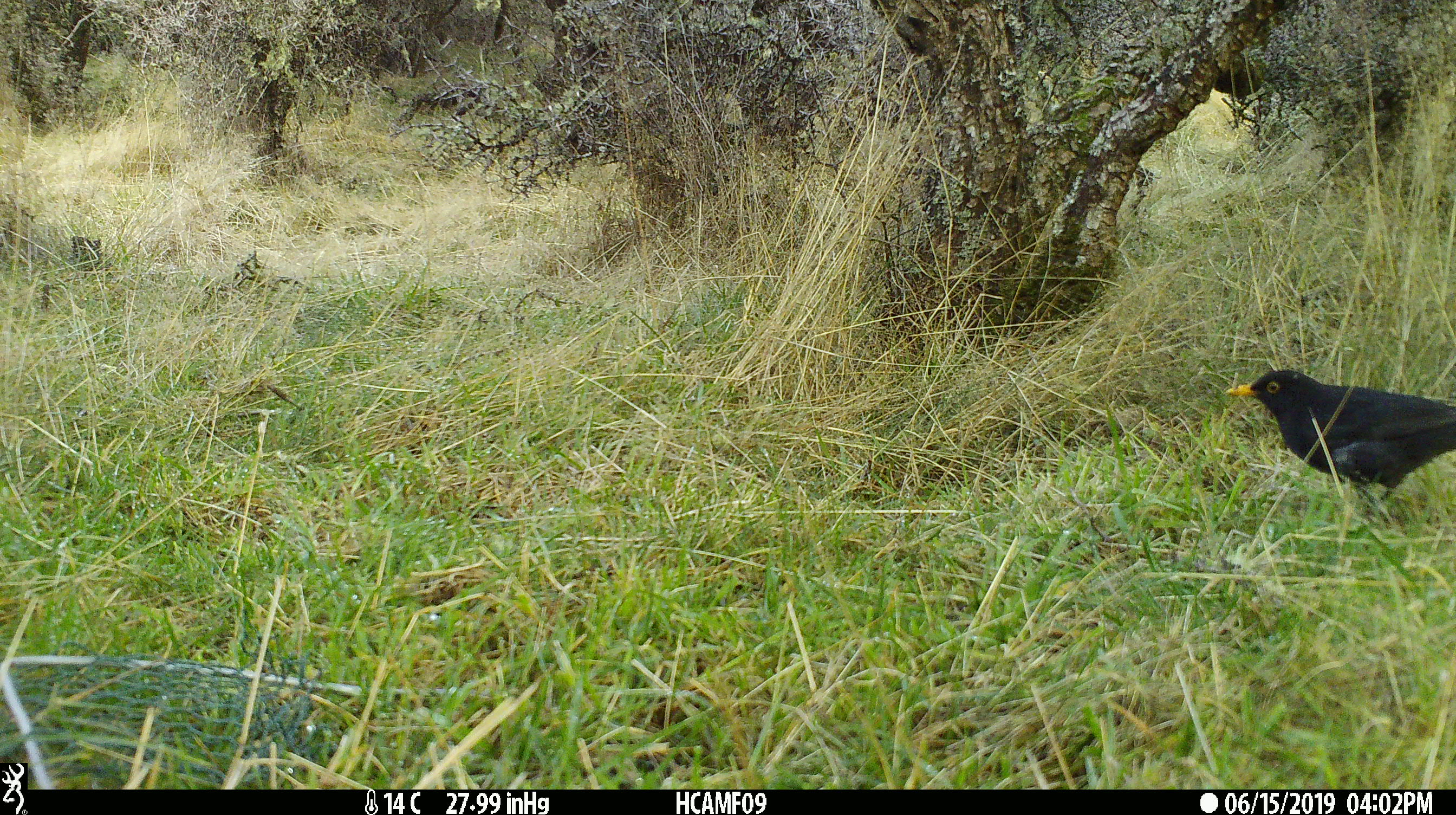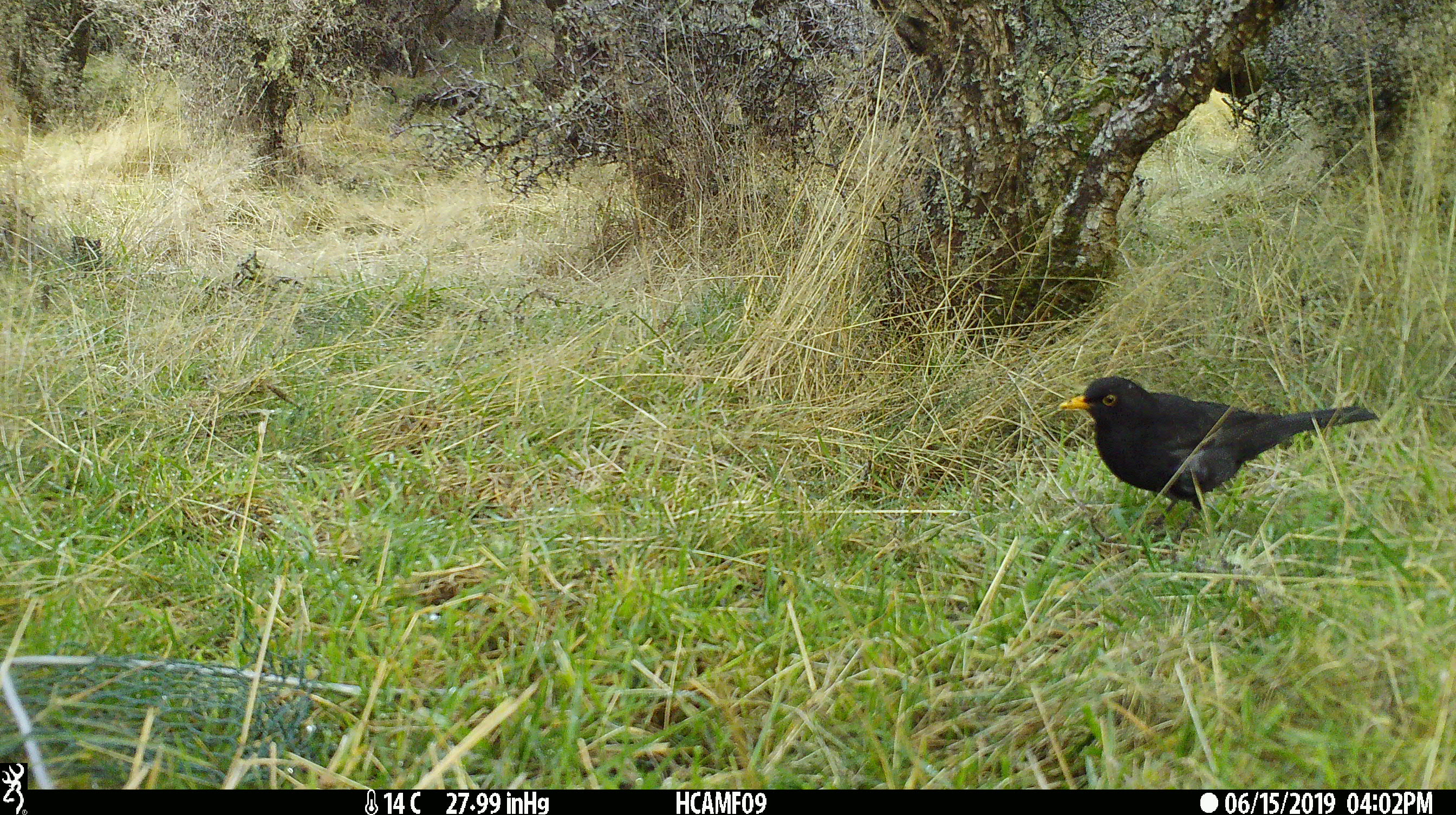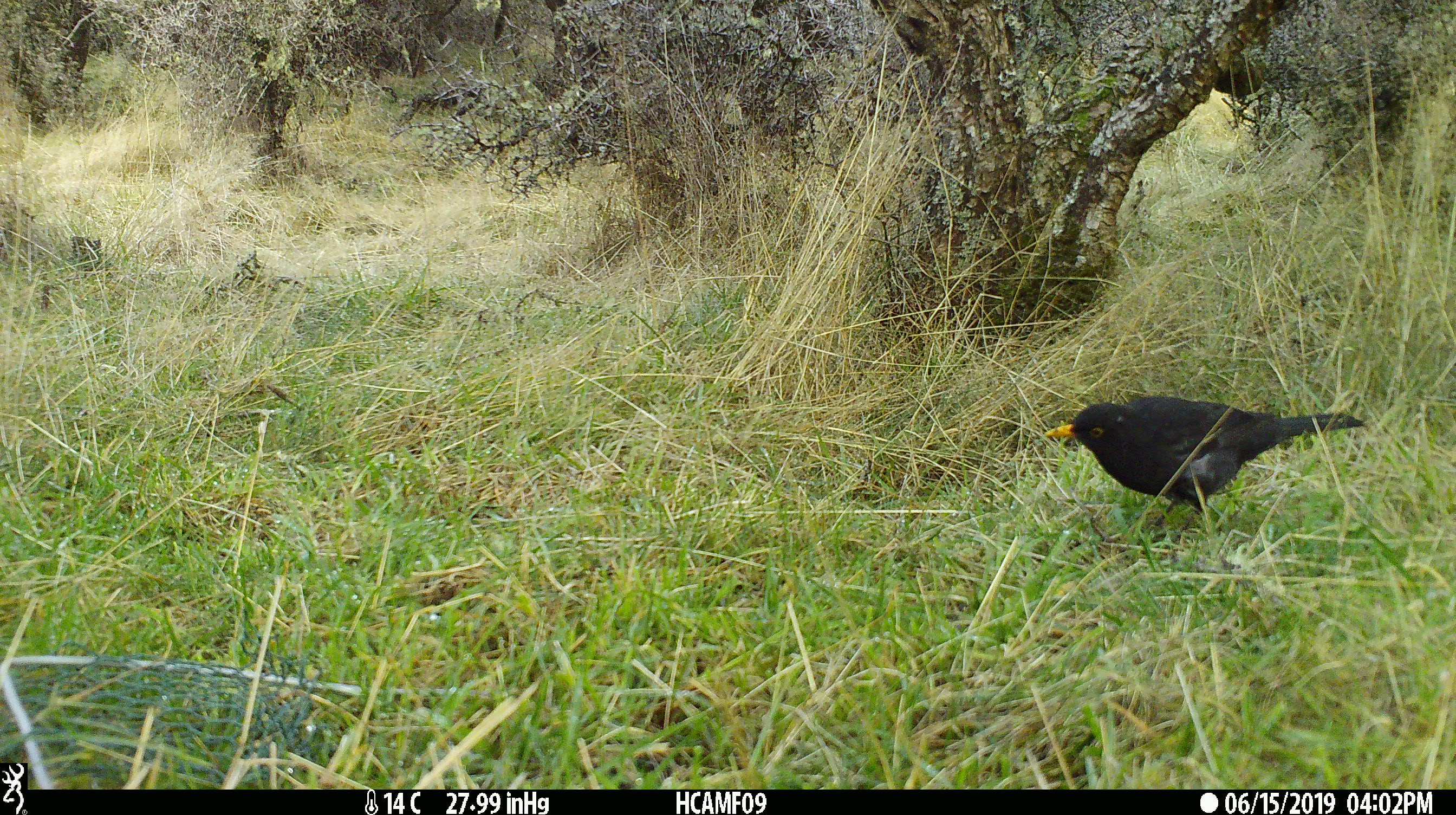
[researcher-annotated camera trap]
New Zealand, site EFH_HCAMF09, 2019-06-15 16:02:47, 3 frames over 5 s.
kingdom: Animalia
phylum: Chordata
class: Aves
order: Passeriformes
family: Turdidae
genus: Turdus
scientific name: Turdus merula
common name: eurasian blackbird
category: blackbird